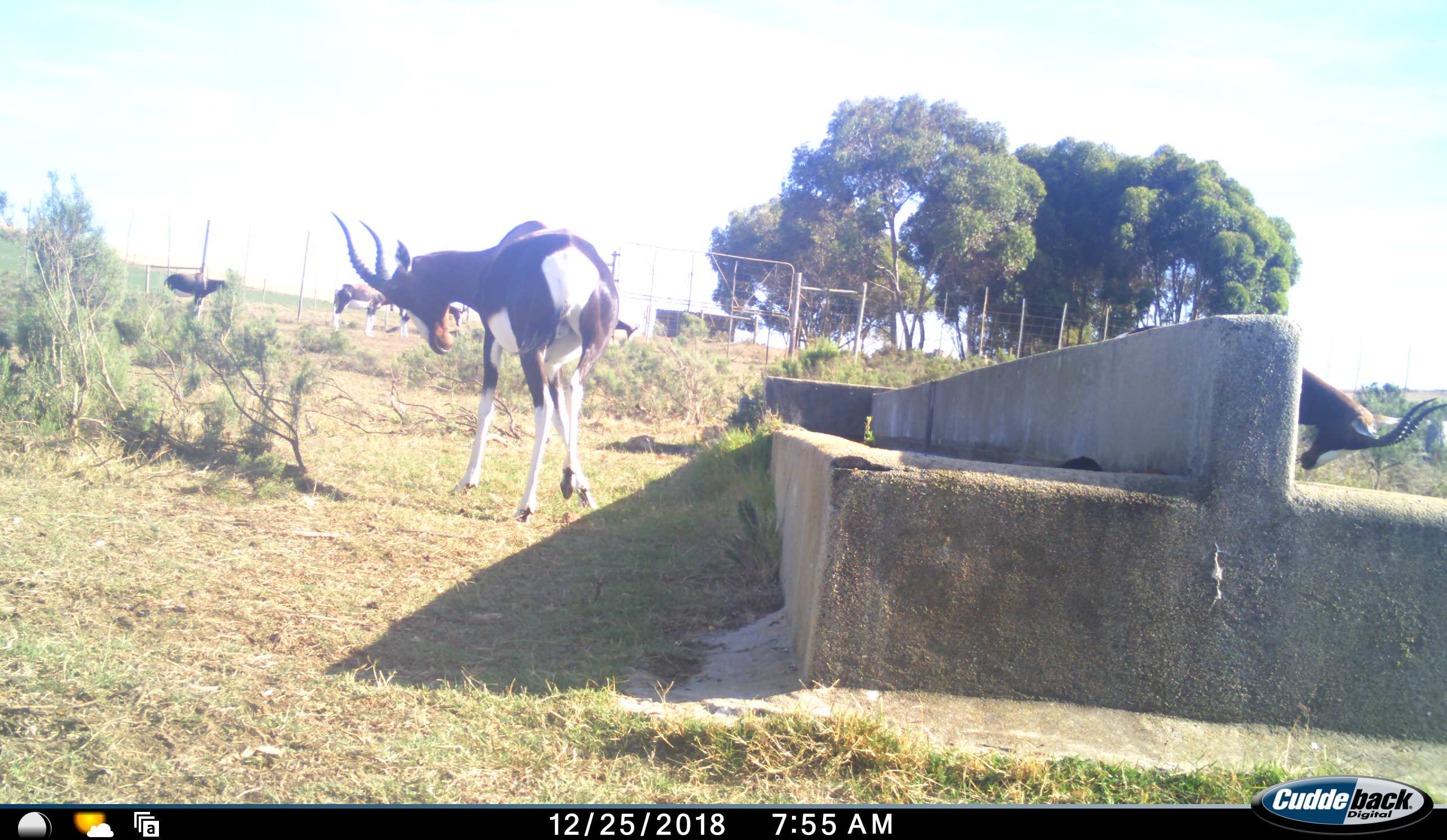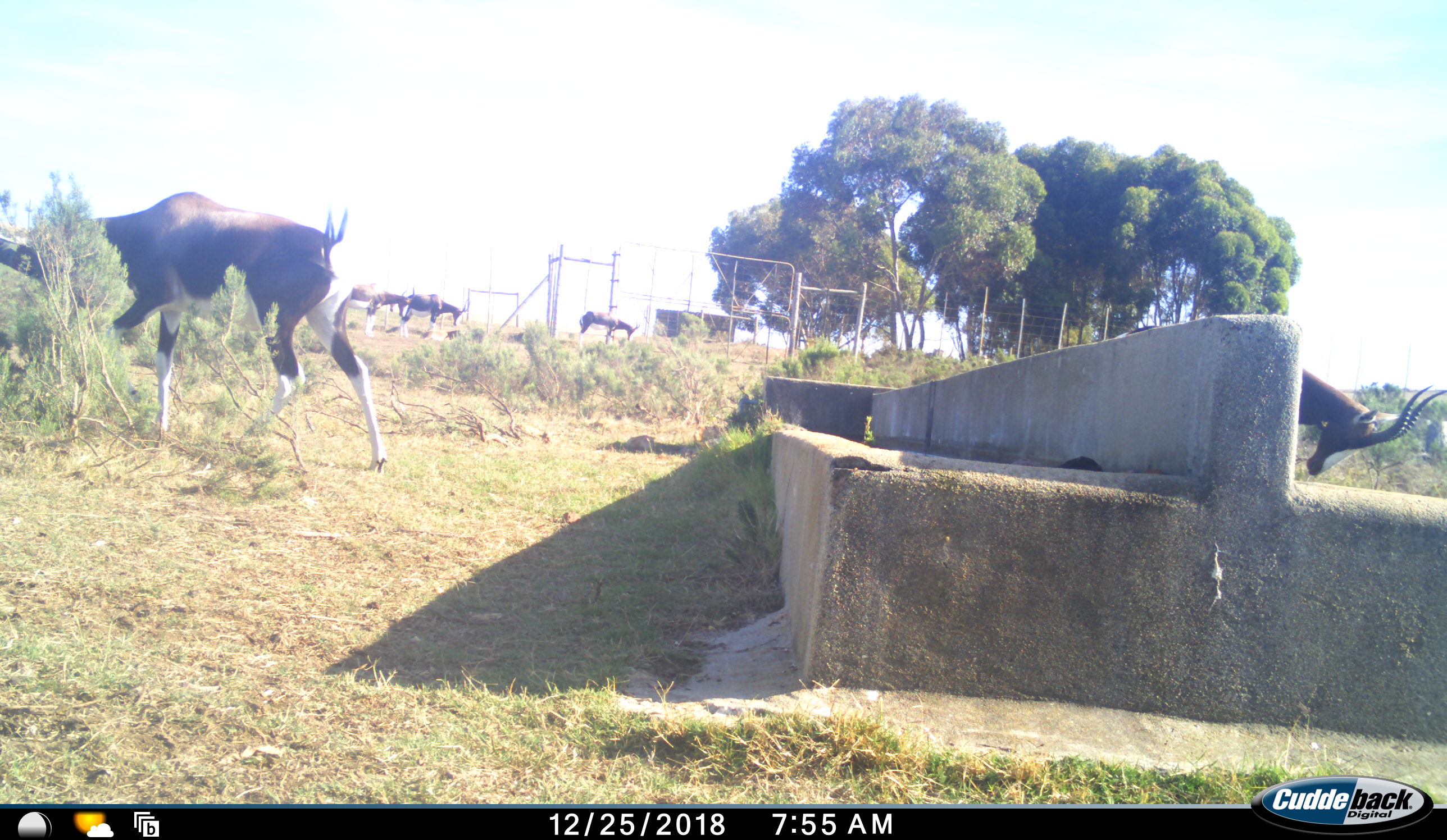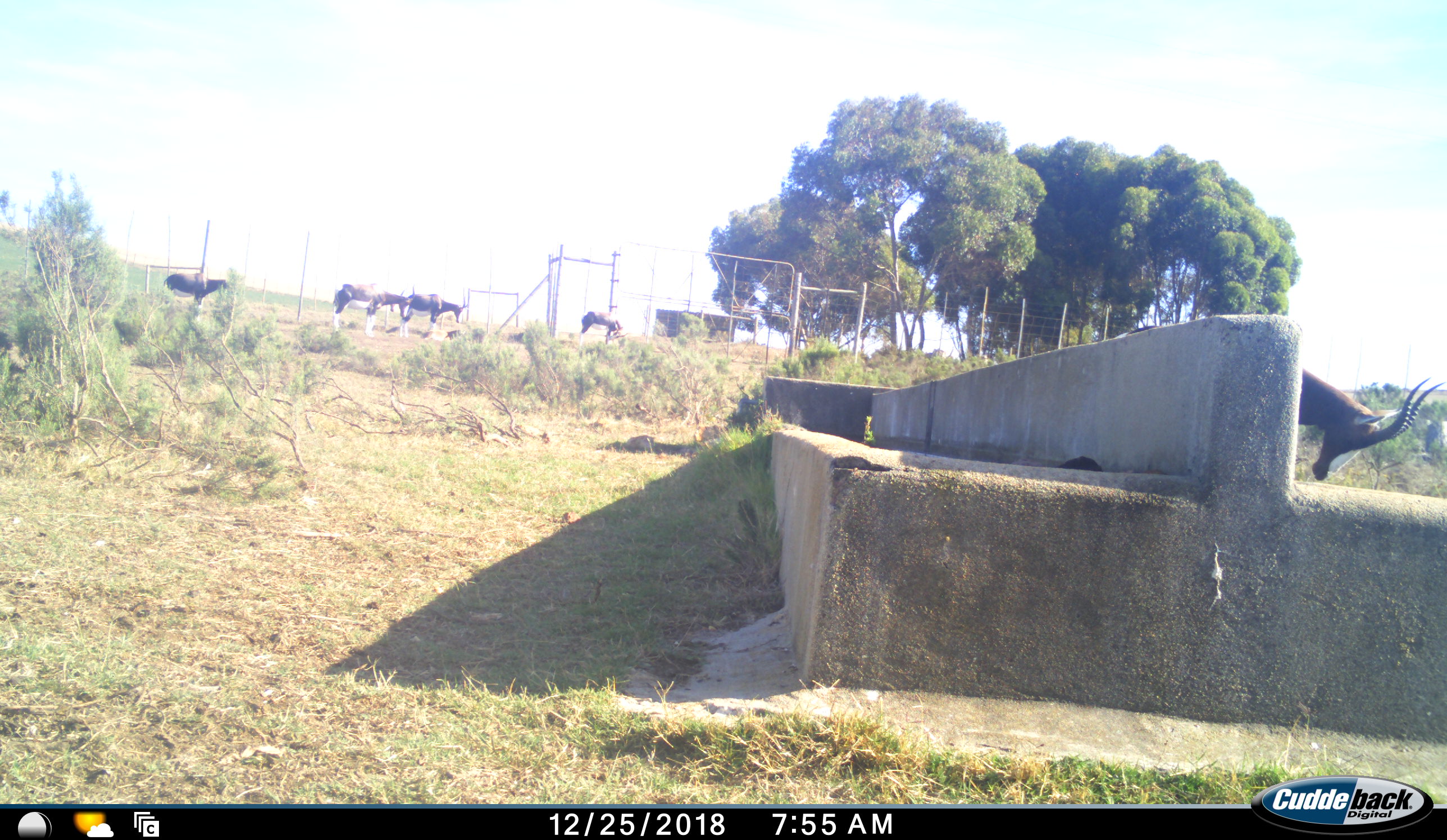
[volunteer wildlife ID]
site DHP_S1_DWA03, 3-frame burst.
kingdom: Animalia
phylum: Chordata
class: Mammalia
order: Artiodactyla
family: Bovidae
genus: Damaliscus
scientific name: Damaliscus pygargus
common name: bontebok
Bontebok (Damaliscus pygargus), count 7. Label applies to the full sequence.